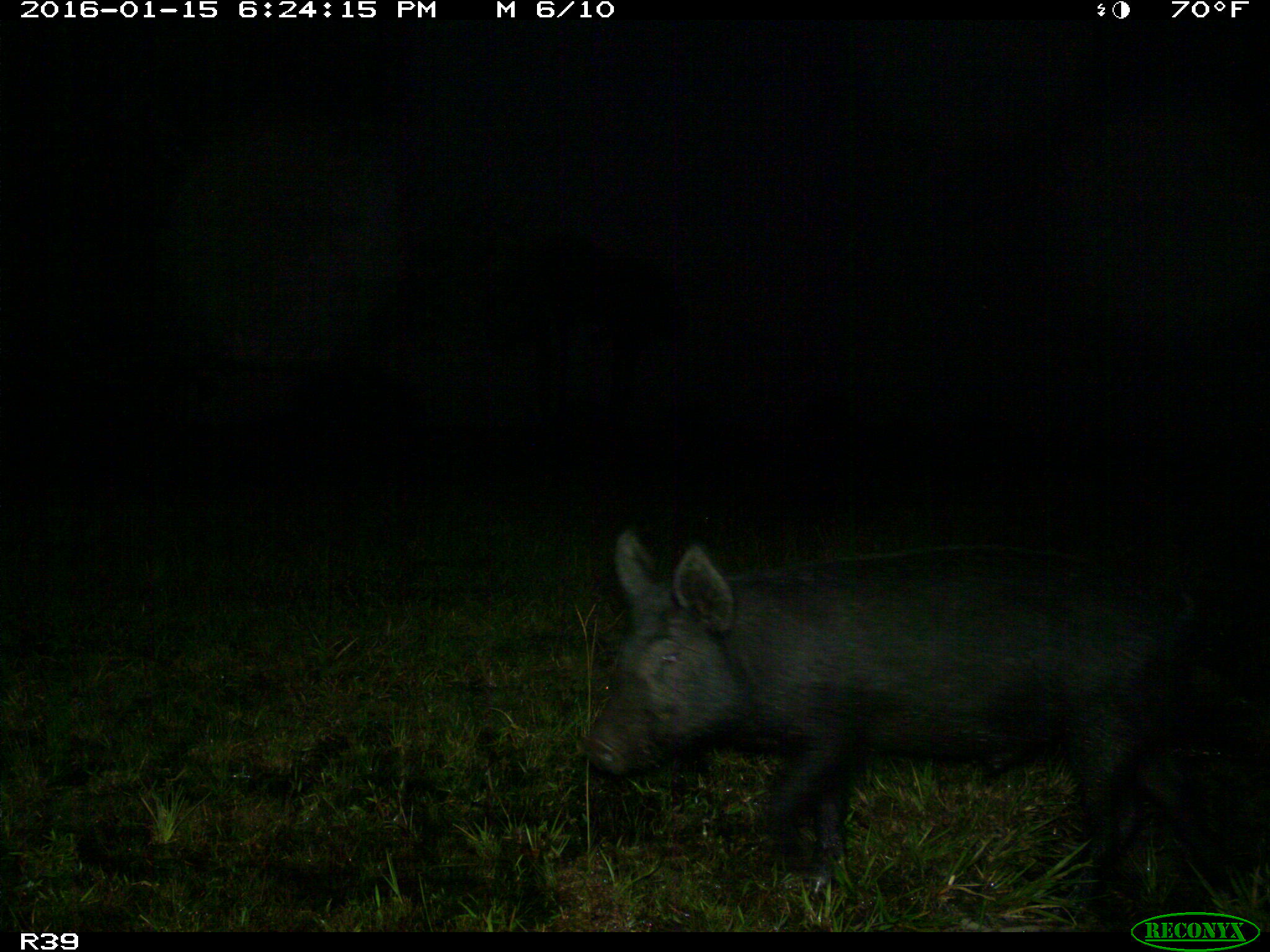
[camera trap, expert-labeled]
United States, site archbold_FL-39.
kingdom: Animalia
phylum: Chordata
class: Mammalia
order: Artiodactyla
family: Suidae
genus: Sus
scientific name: Sus scrofa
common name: wild boar